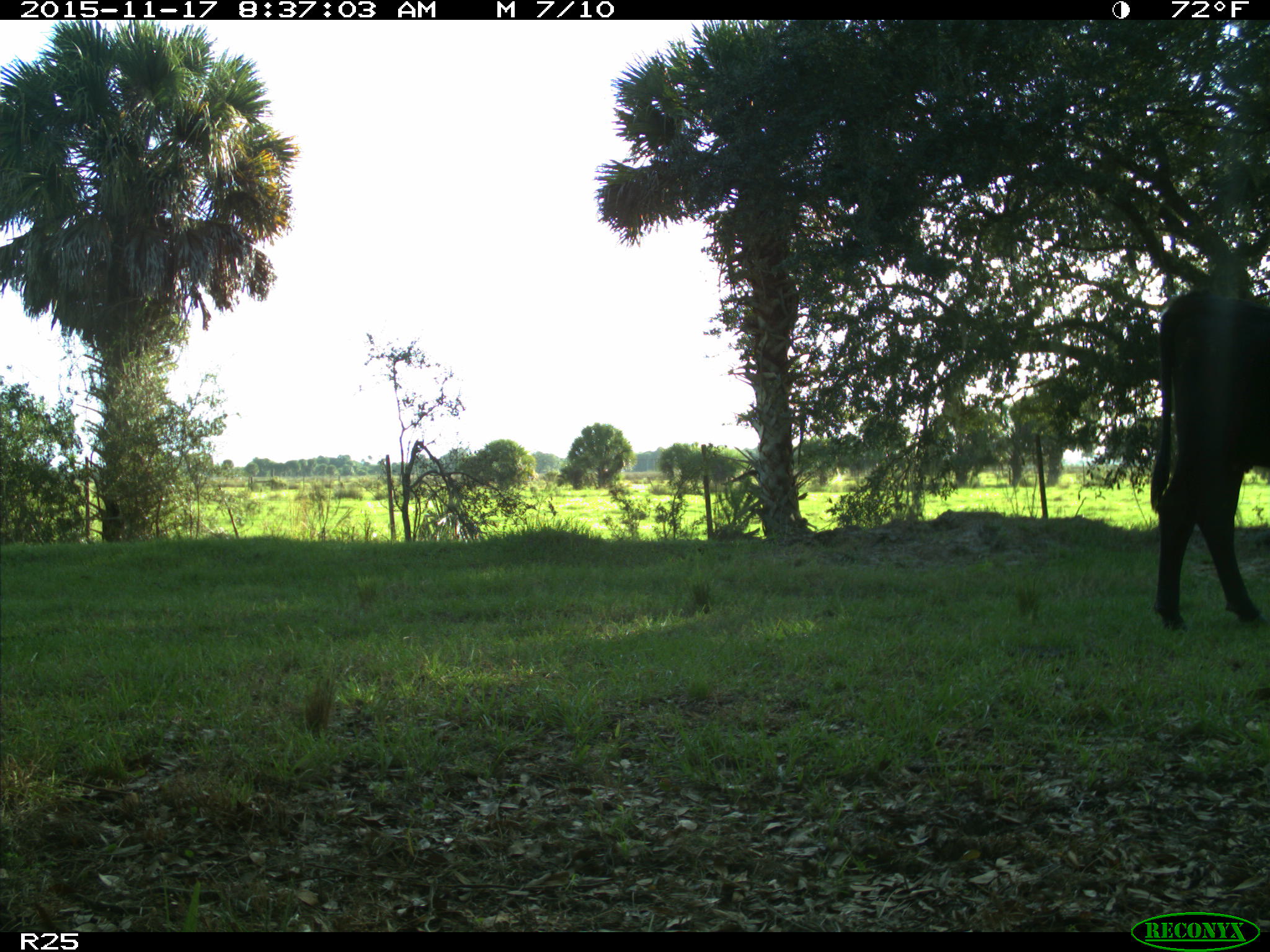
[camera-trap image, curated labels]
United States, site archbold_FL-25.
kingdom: Animalia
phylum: Chordata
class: Mammalia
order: Artiodactyla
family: Bovidae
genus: Bos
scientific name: Bos taurus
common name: domestic cow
Bos taurus (domestic cow).